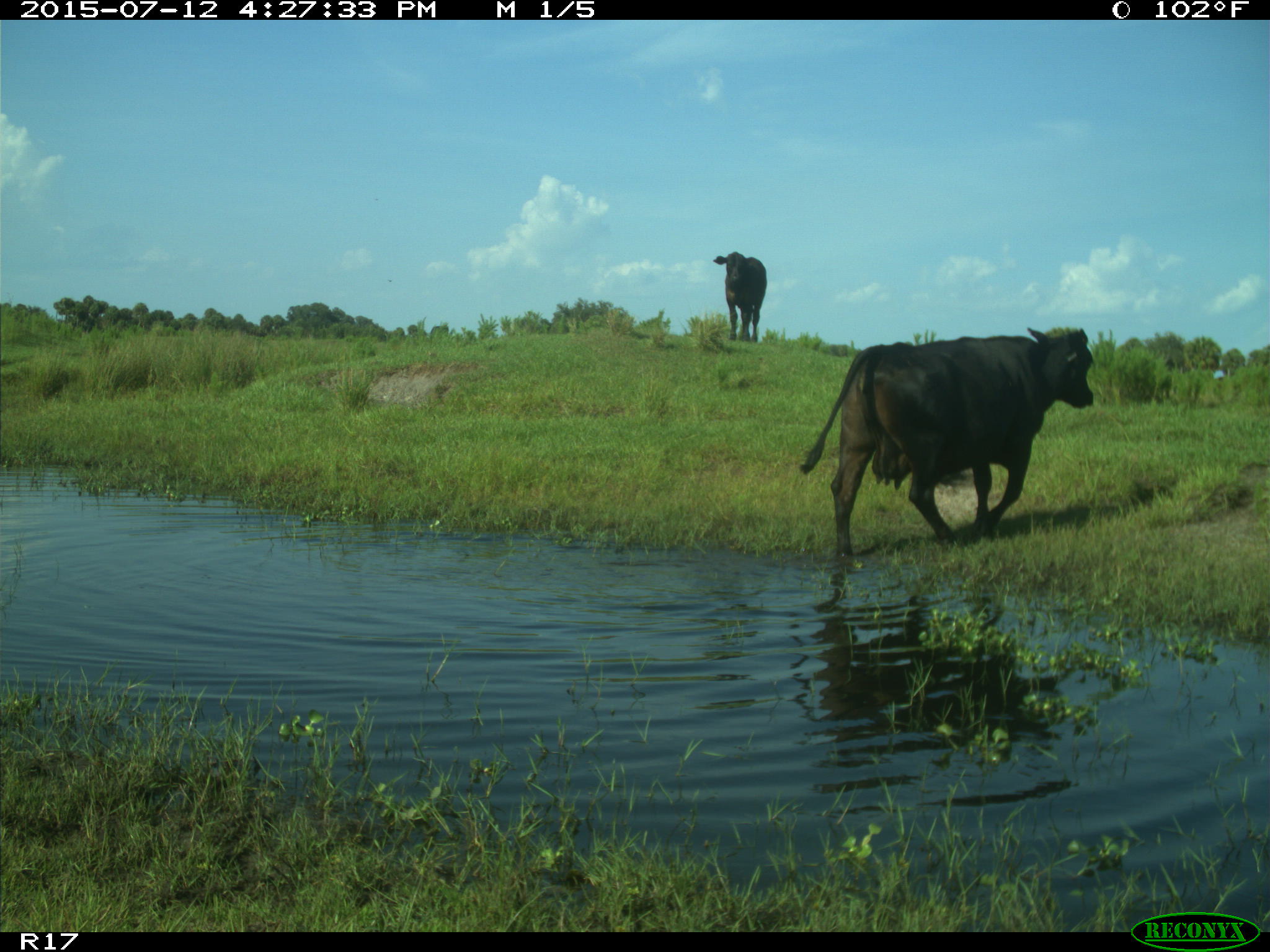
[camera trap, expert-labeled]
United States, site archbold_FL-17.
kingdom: Animalia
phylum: Chordata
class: Mammalia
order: Artiodactyla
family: Bovidae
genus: Bos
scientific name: Bos taurus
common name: domestic cow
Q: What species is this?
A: Bos taurus (domestic cow).